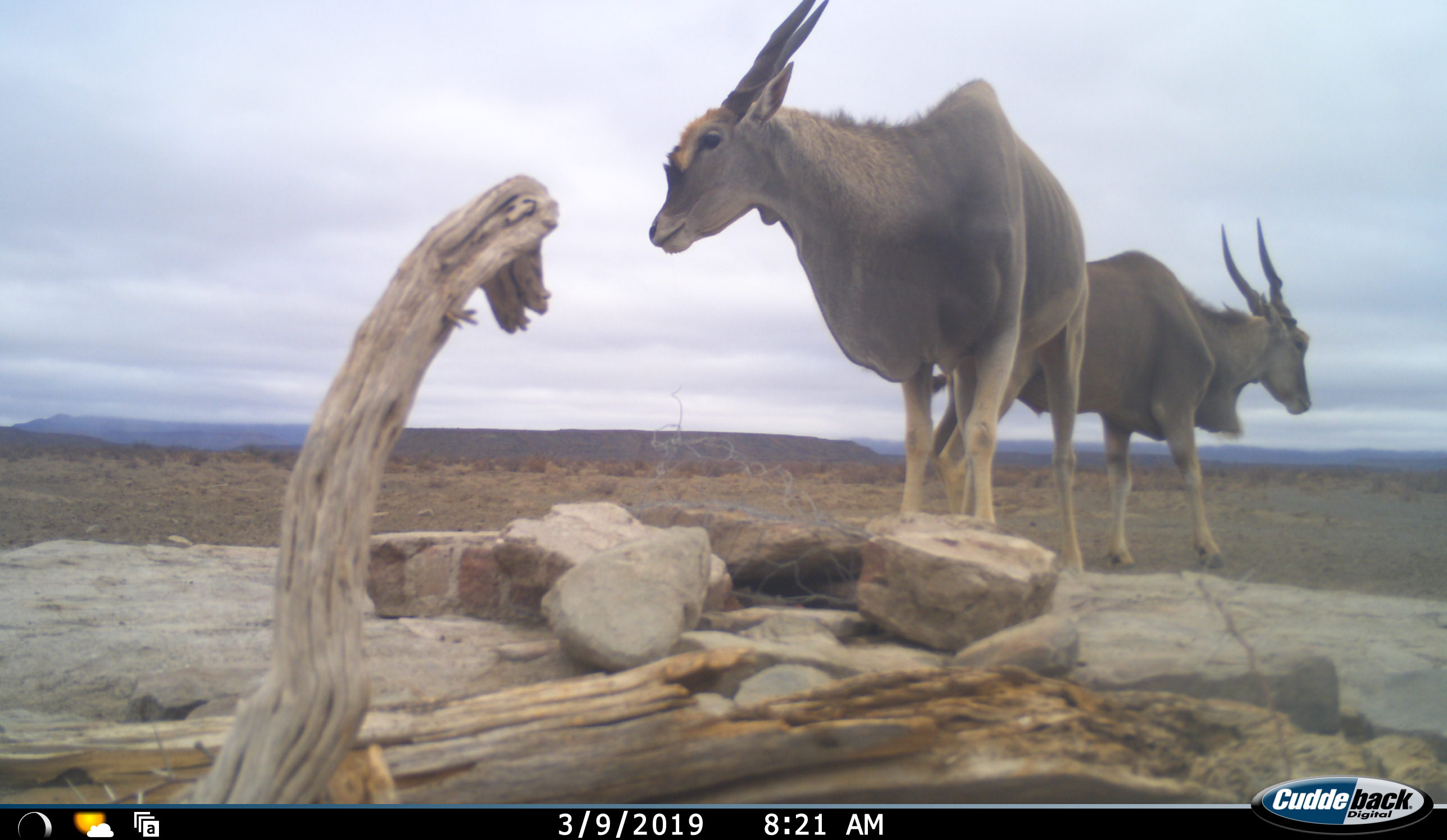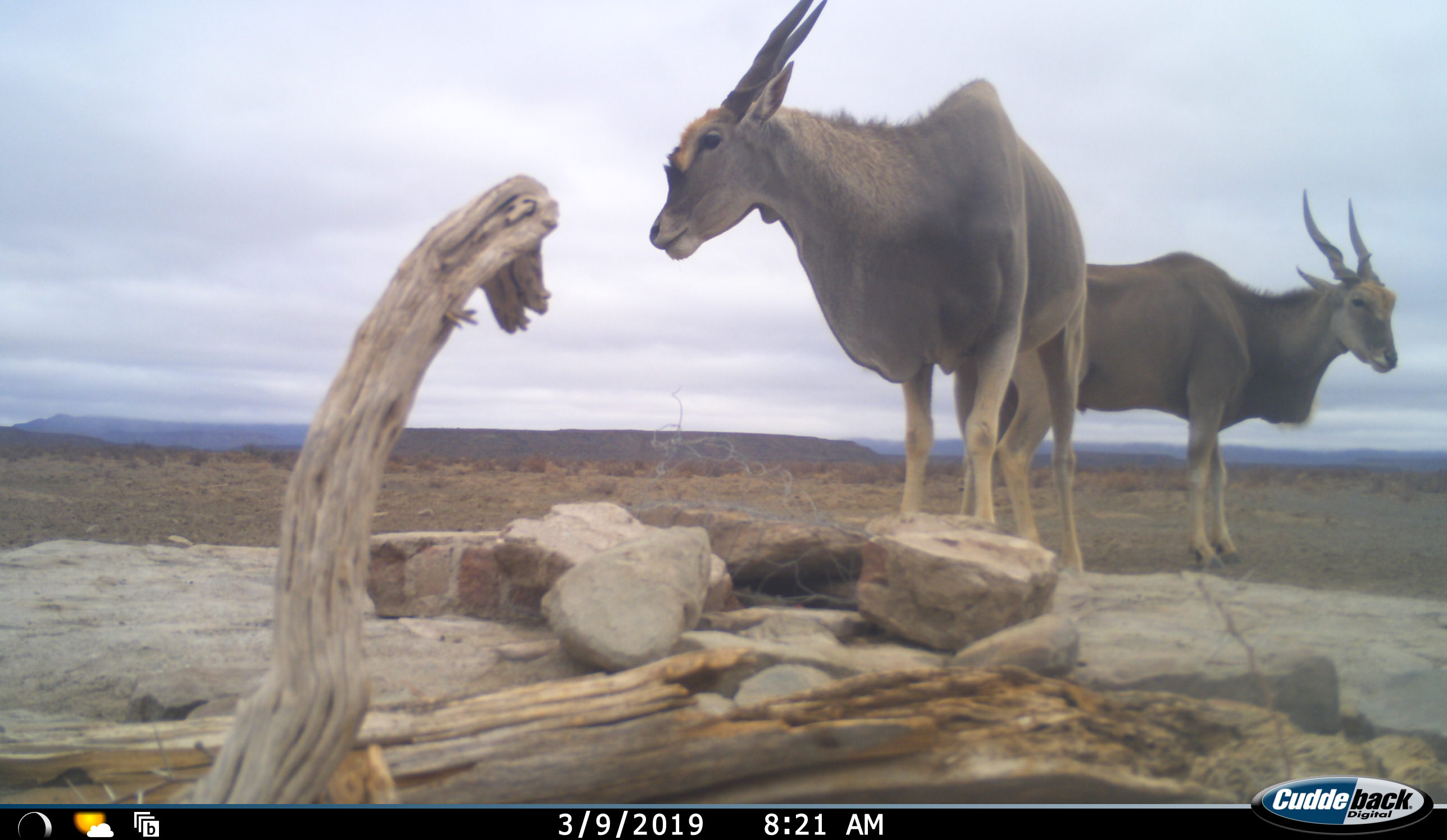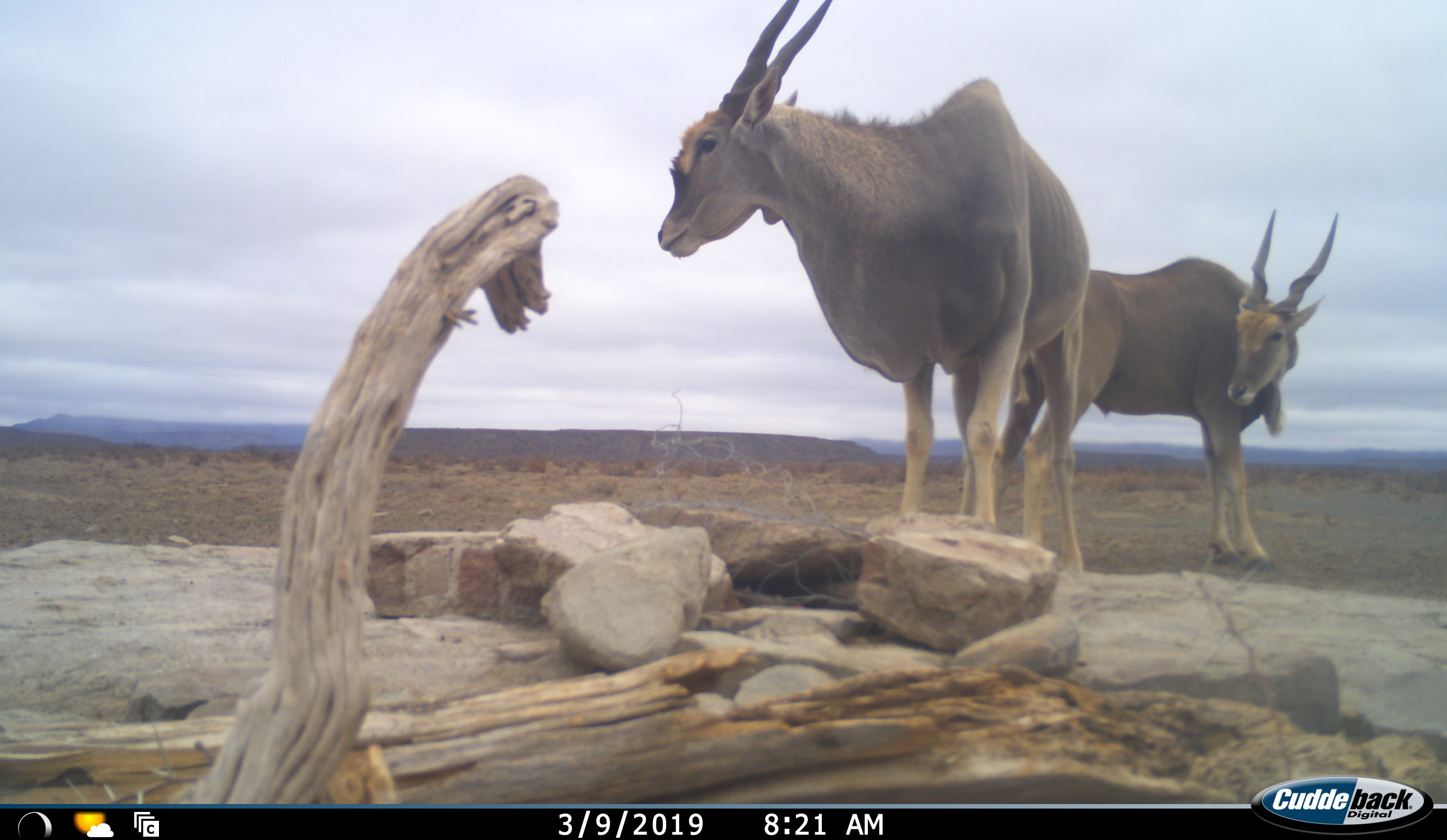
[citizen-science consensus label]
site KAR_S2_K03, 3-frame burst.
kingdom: Animalia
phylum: Chordata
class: Mammalia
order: Artiodactyla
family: Bovidae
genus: Tragelaphus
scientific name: Tragelaphus oryx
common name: eland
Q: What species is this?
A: Eland (Tragelaphus oryx).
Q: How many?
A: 2.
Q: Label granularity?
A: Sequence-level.